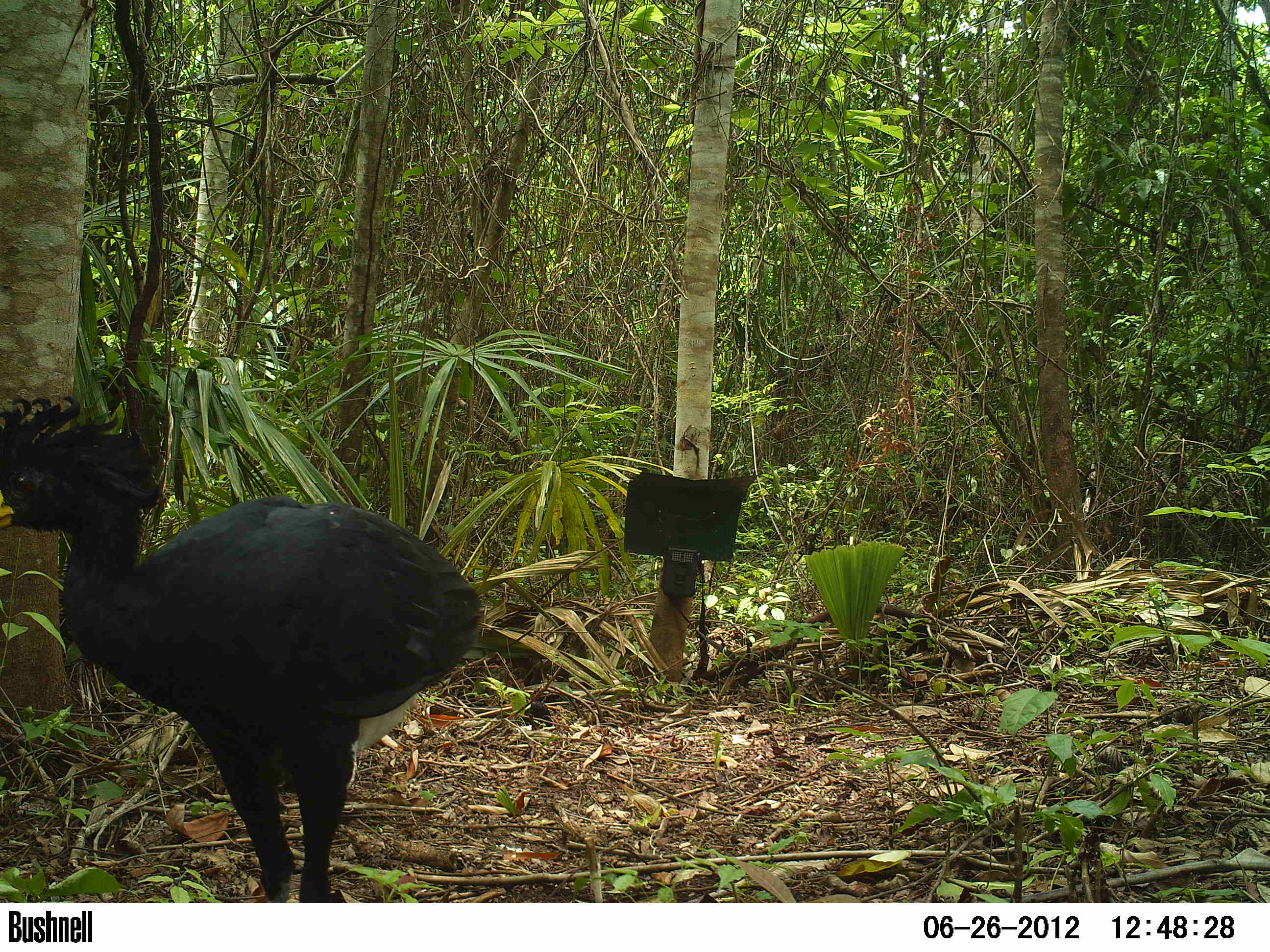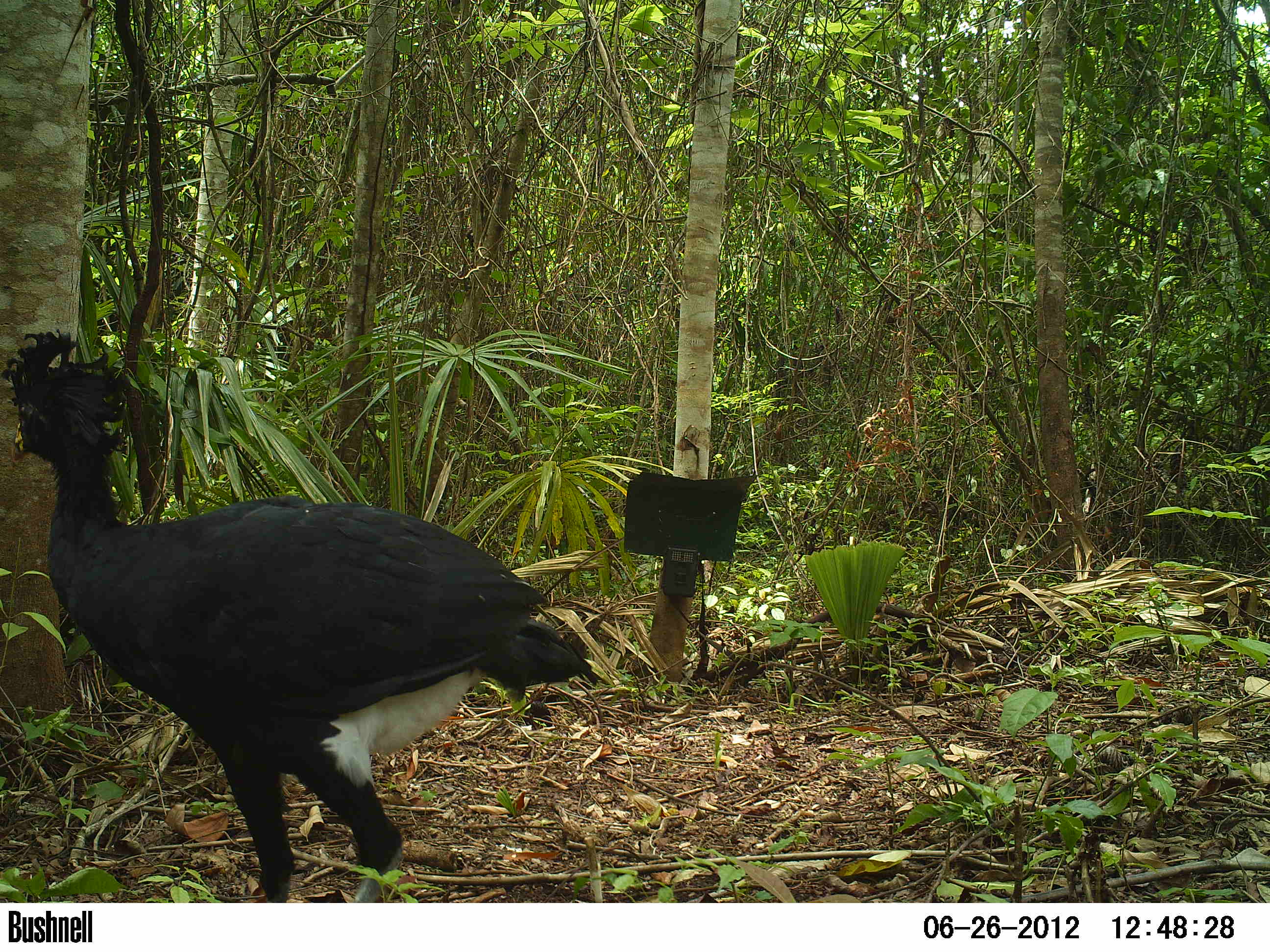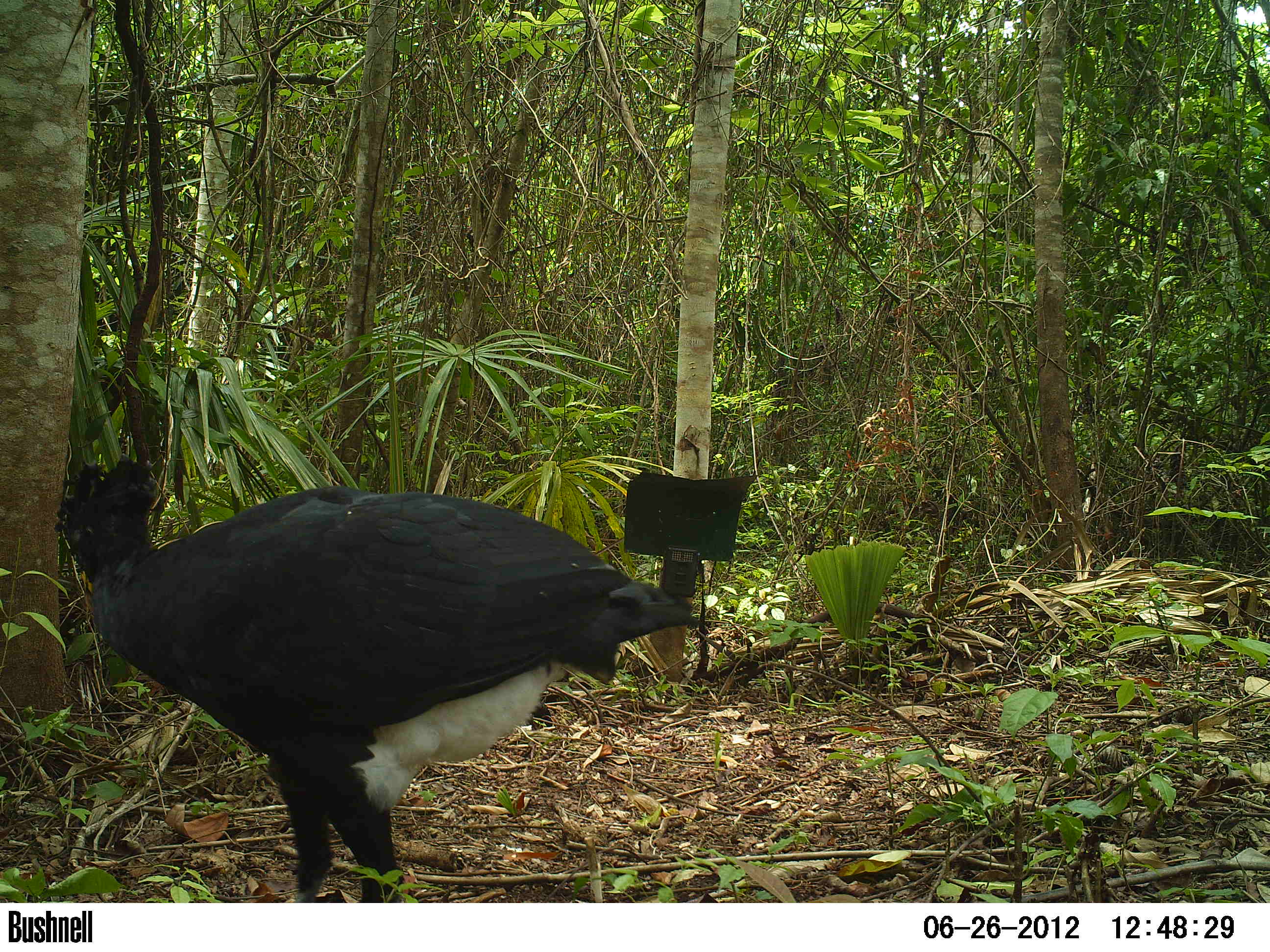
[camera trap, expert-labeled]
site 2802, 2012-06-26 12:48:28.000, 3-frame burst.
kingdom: Animalia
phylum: Chordata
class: Aves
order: Galliformes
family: Cracidae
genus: Crax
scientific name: Crax rubra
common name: great curassow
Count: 4.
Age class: adult.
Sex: male.